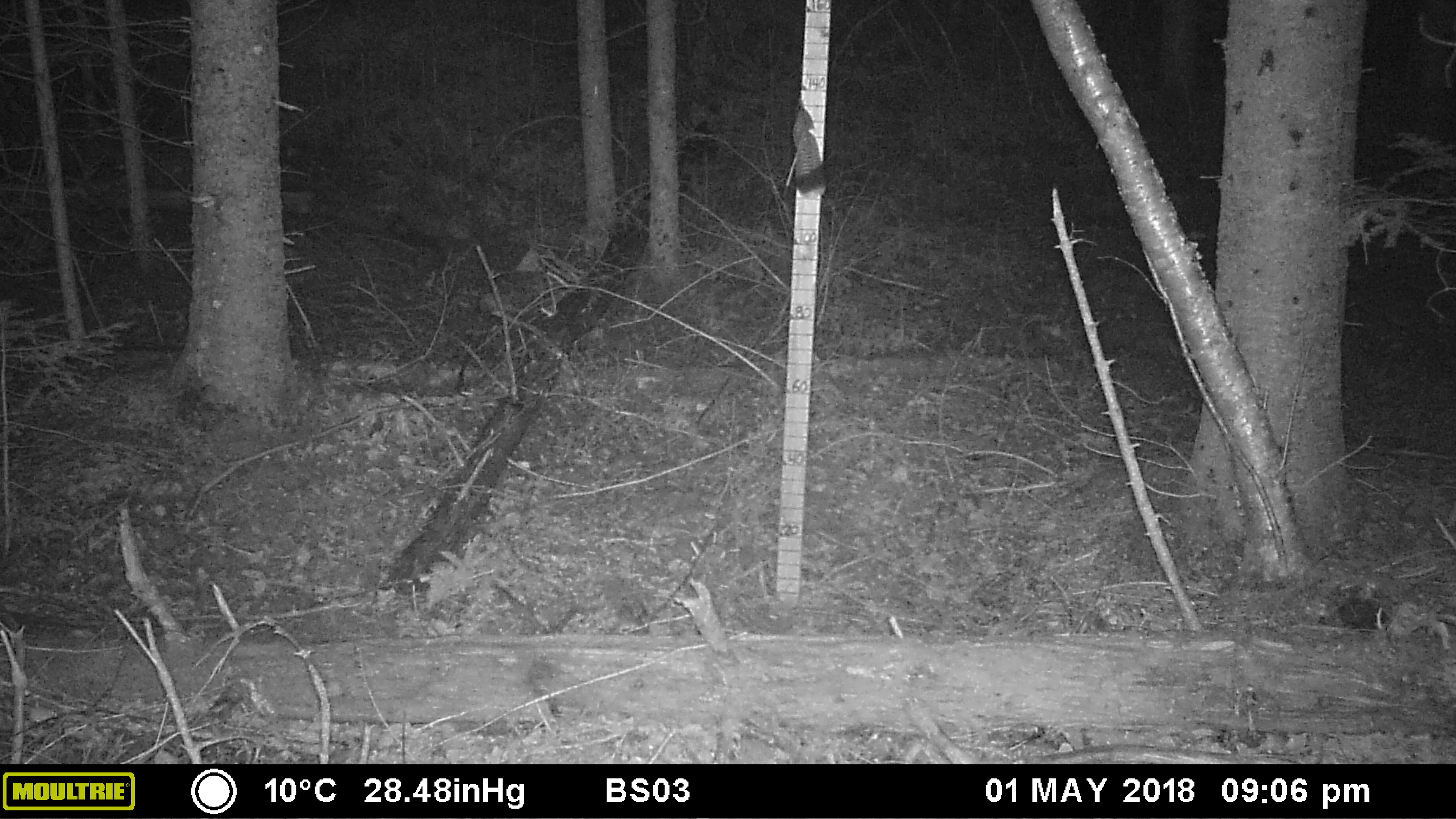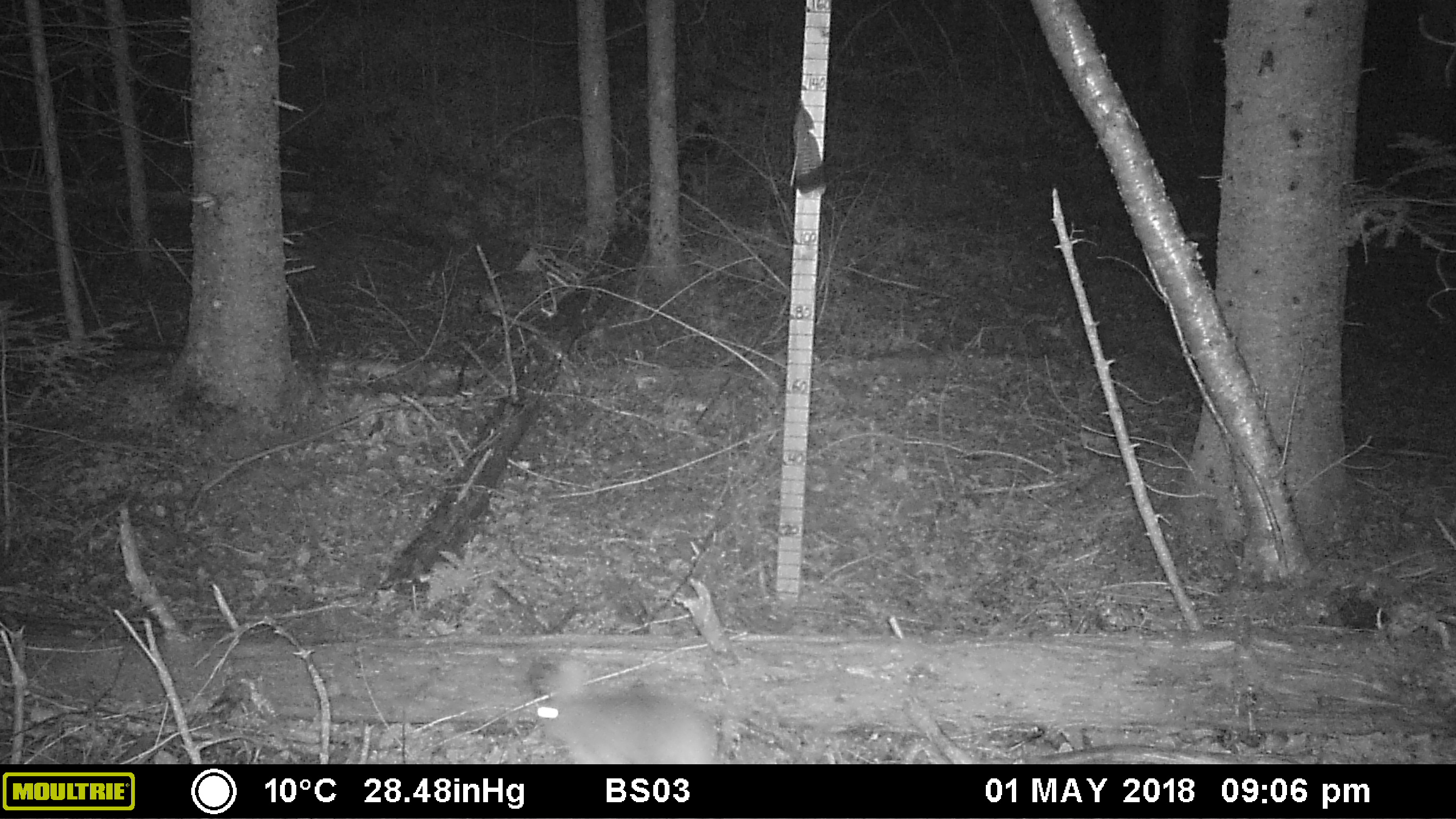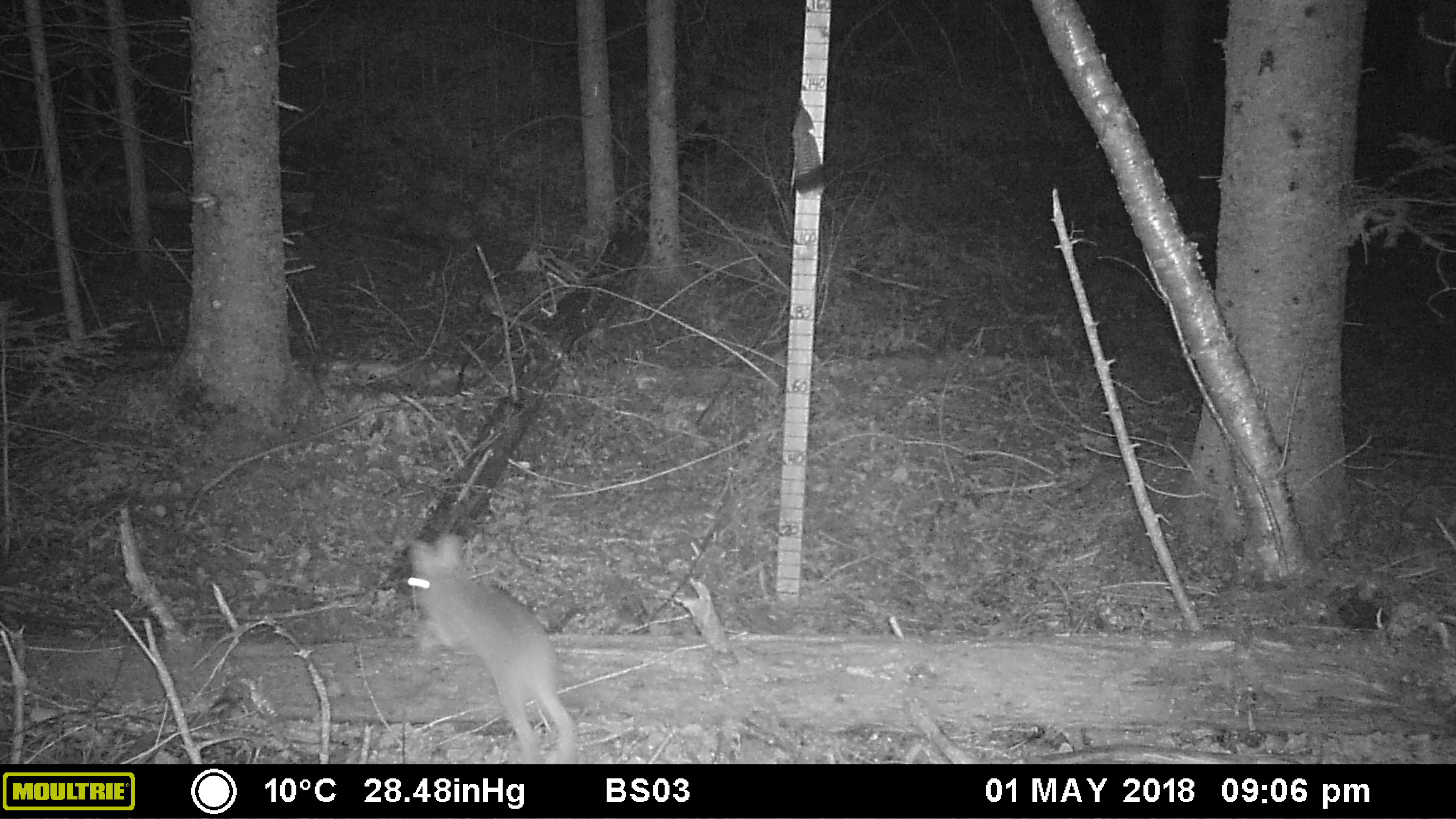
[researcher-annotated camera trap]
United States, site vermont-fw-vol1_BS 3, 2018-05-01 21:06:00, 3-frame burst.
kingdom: Animalia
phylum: Chordata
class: Mammalia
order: Lagomorpha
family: Leporidae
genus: Lepus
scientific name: Lepus americanus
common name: snowshoe hare